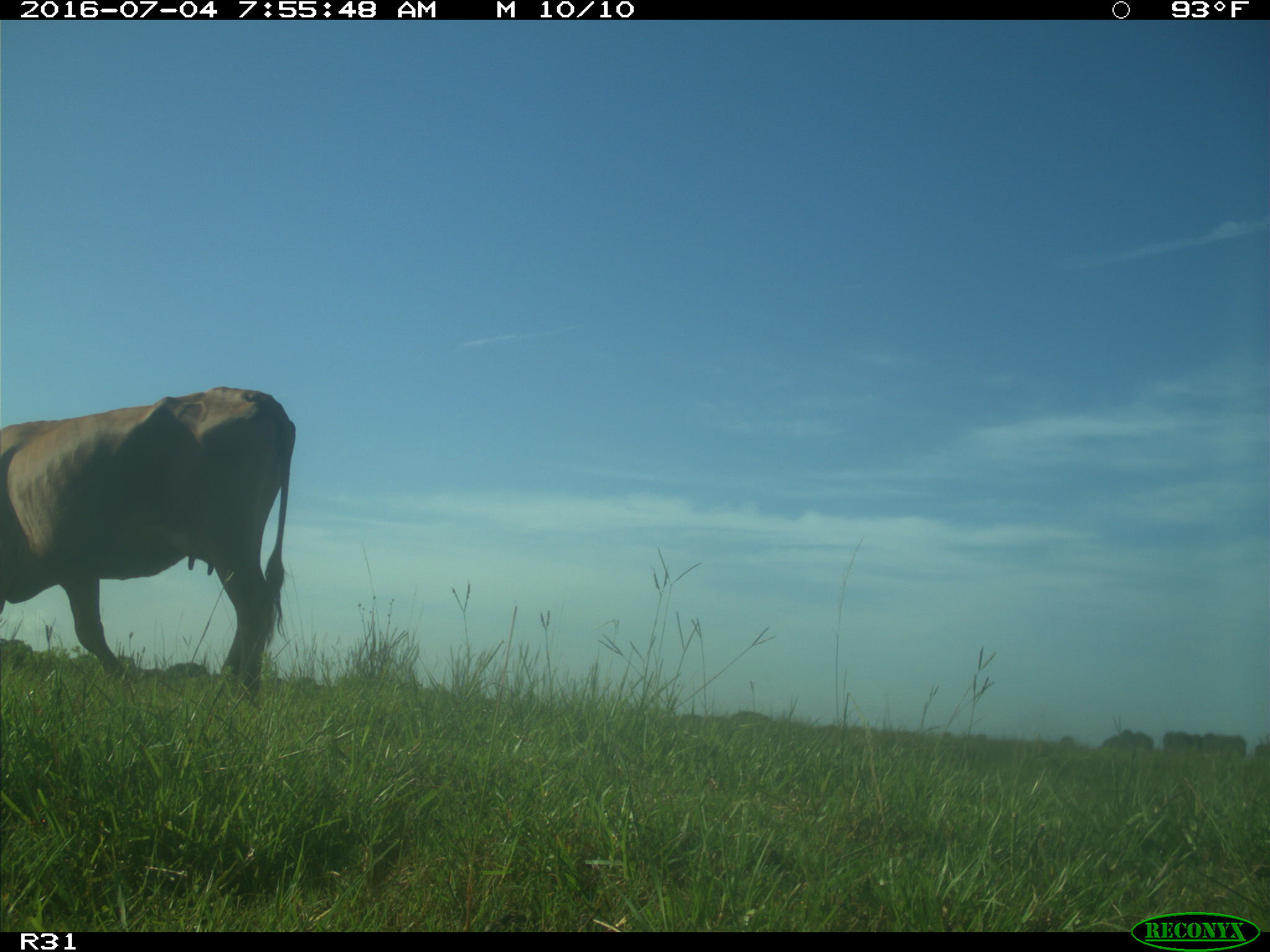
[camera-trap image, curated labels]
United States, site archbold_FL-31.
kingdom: Animalia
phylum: Chordata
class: Mammalia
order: Artiodactyla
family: Bovidae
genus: Bos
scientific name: Bos taurus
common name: domestic cow